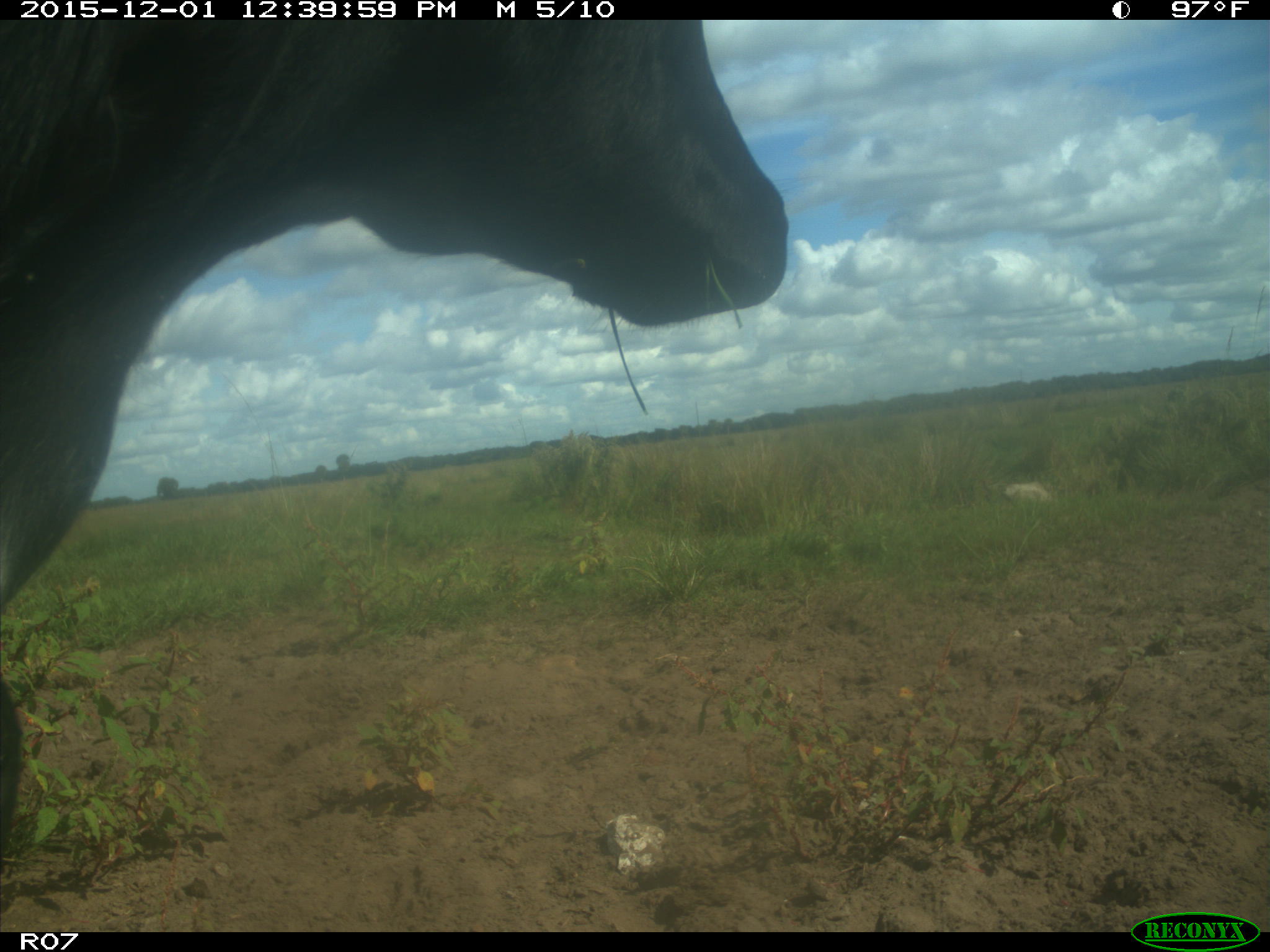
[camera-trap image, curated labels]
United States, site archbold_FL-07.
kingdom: Animalia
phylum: Chordata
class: Mammalia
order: Artiodactyla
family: Bovidae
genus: Bos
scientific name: Bos taurus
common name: domestic cow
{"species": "Bos taurus (domestic cow)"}